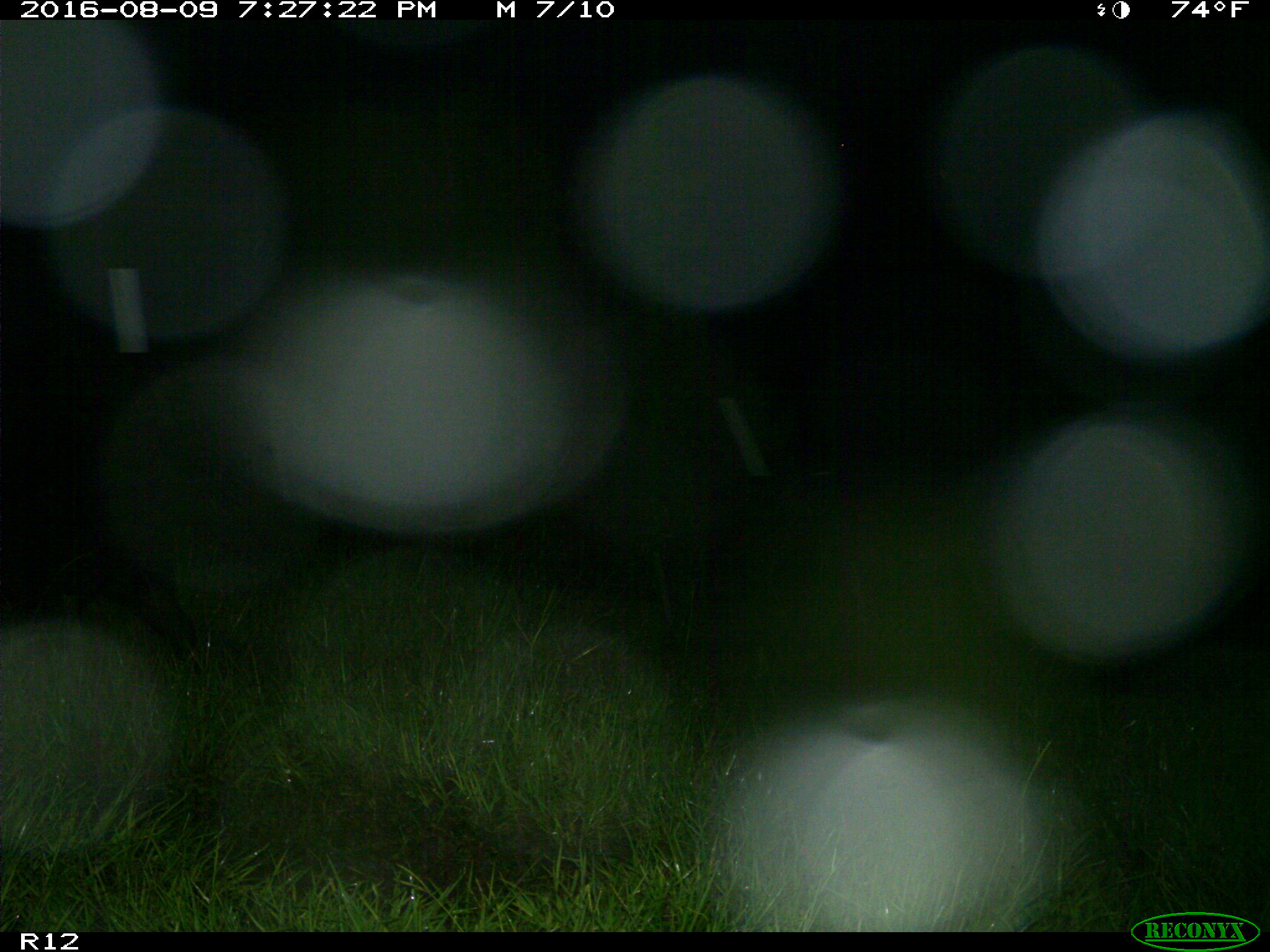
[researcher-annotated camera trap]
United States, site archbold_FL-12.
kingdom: Animalia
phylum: Chordata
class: Mammalia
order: Artiodactyla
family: Suidae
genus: Sus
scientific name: Sus scrofa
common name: wild boar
Sus scrofa (wild boar).